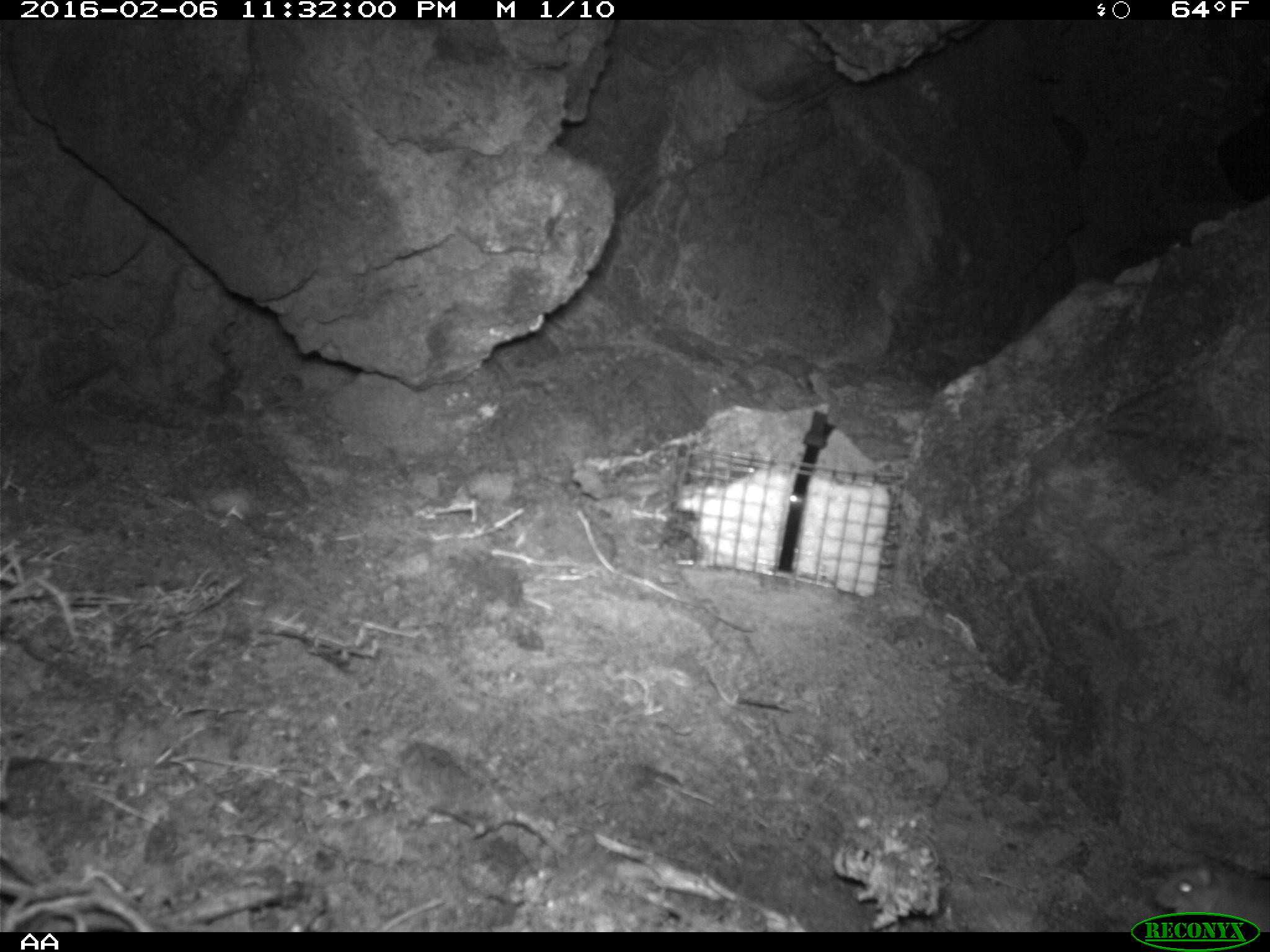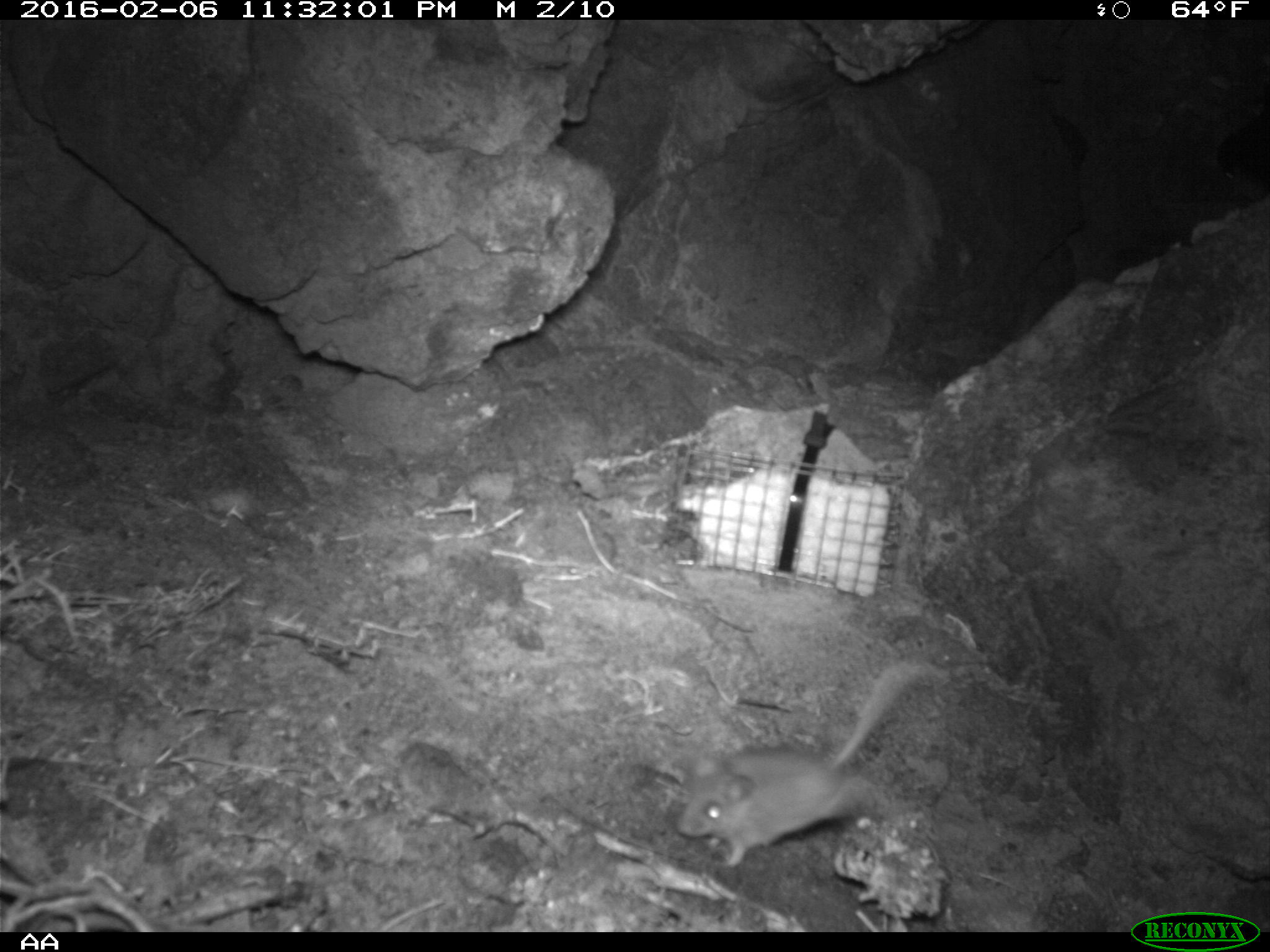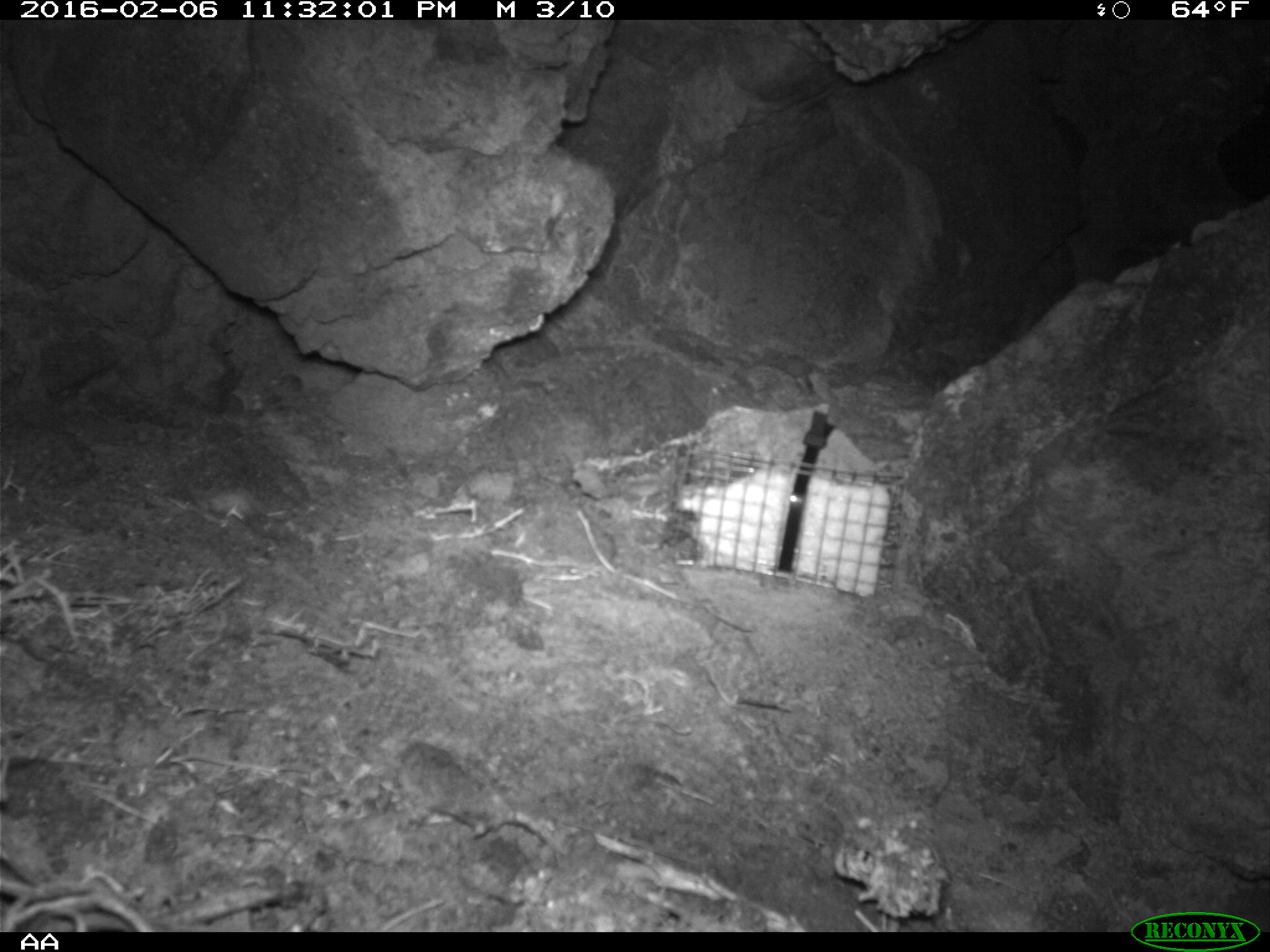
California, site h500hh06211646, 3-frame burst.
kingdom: Animalia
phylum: Chordata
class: Mammalia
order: Rodentia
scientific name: Rodentia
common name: rodent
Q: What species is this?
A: Rodent (Rodentia).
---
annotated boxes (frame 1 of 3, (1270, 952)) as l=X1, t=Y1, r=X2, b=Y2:
rodent: l=1153, t=859, r=1269, b=932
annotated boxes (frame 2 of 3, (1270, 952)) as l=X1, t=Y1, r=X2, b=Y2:
rodent: l=677, t=659, r=944, b=866